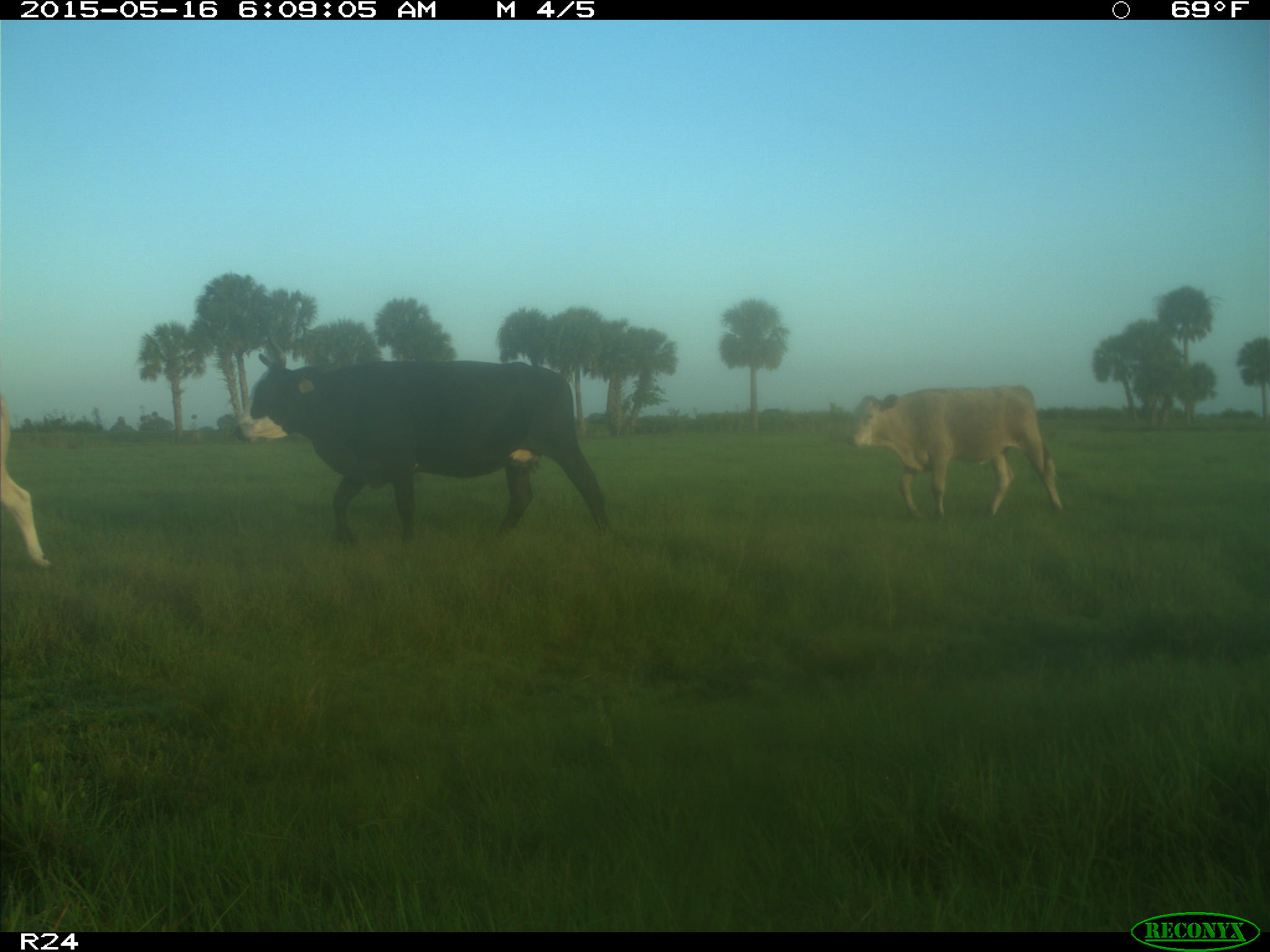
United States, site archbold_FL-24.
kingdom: Animalia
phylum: Chordata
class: Mammalia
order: Artiodactyla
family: Bovidae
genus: Bos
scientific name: Bos taurus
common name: domestic cow